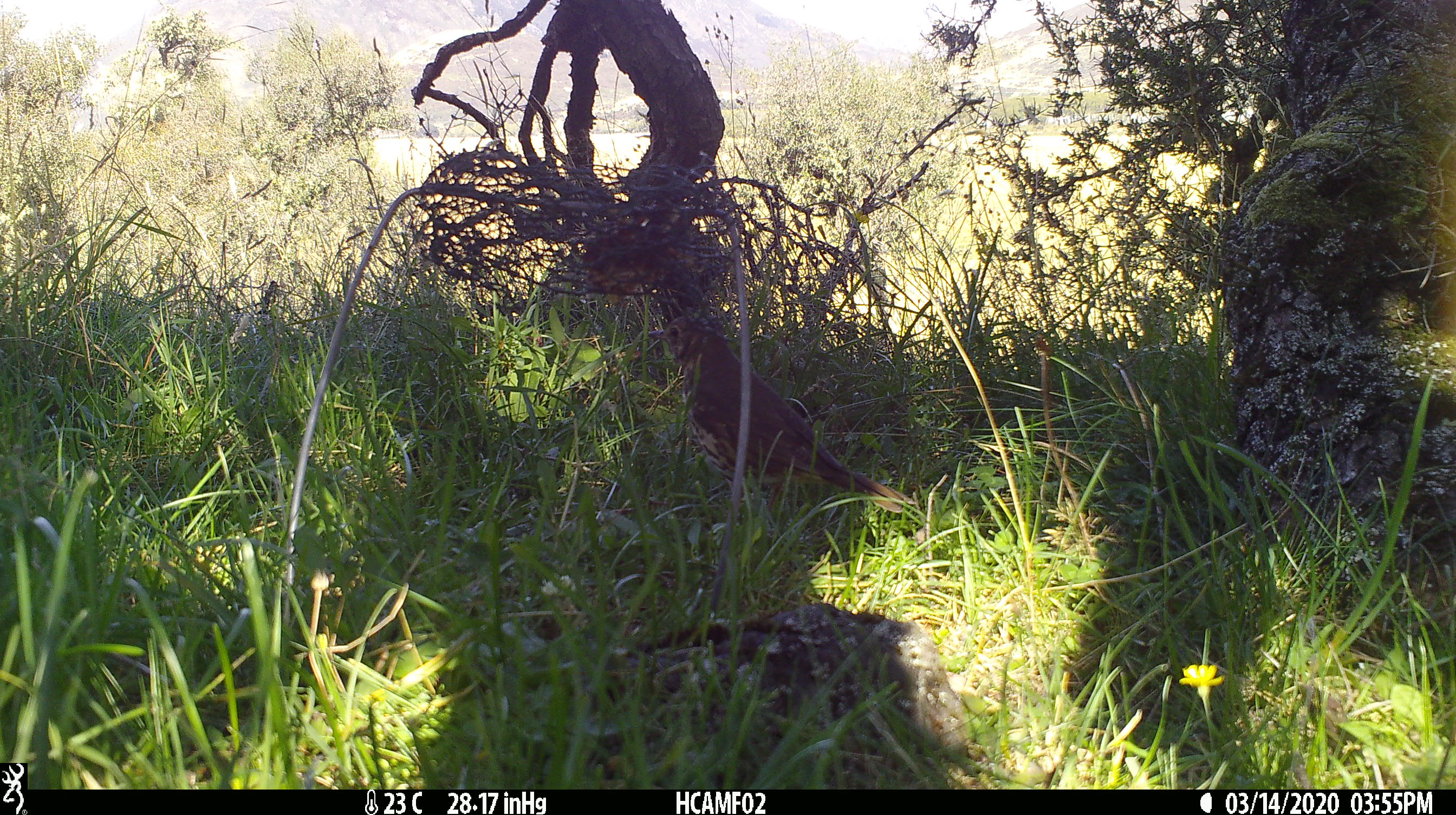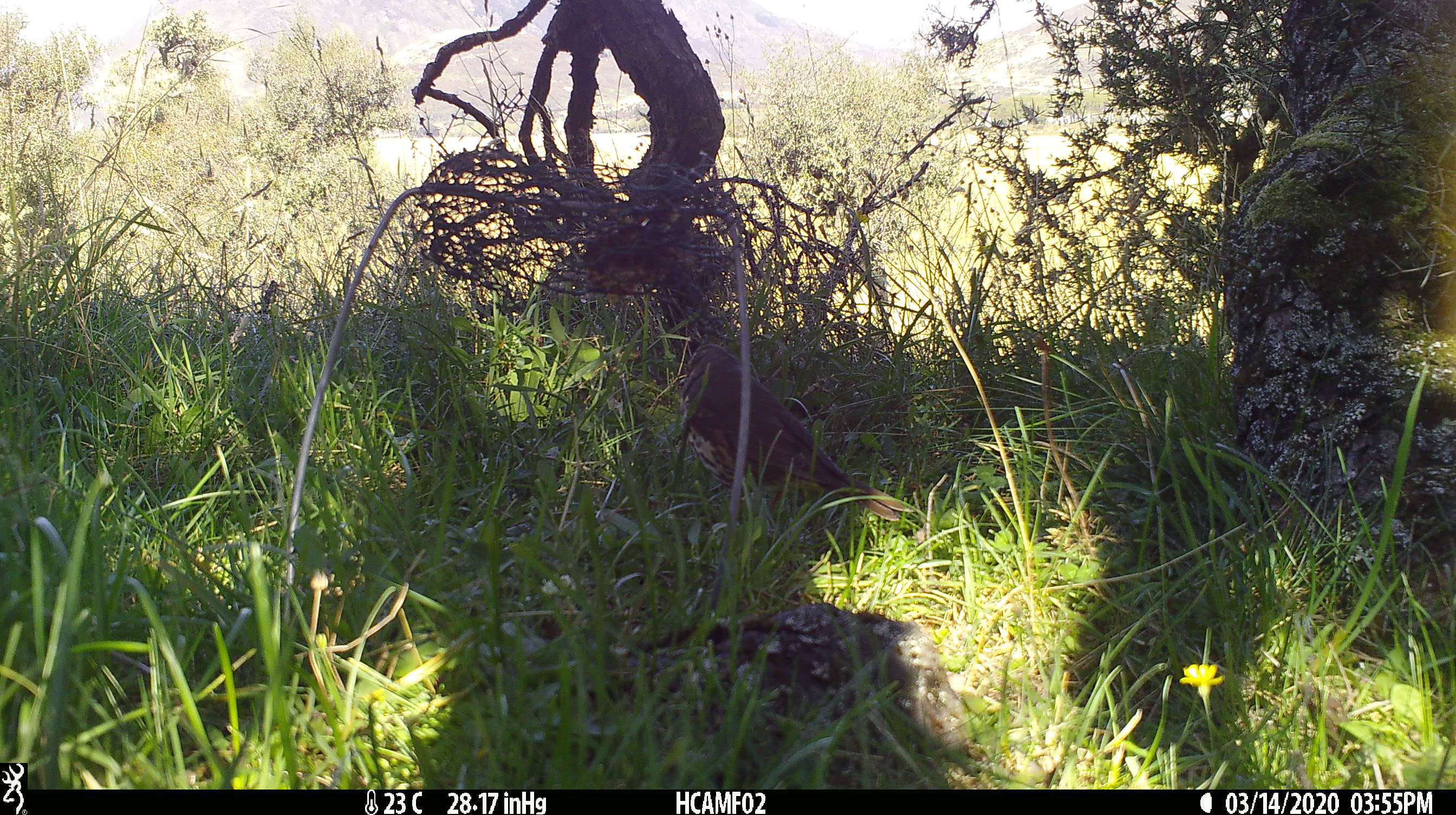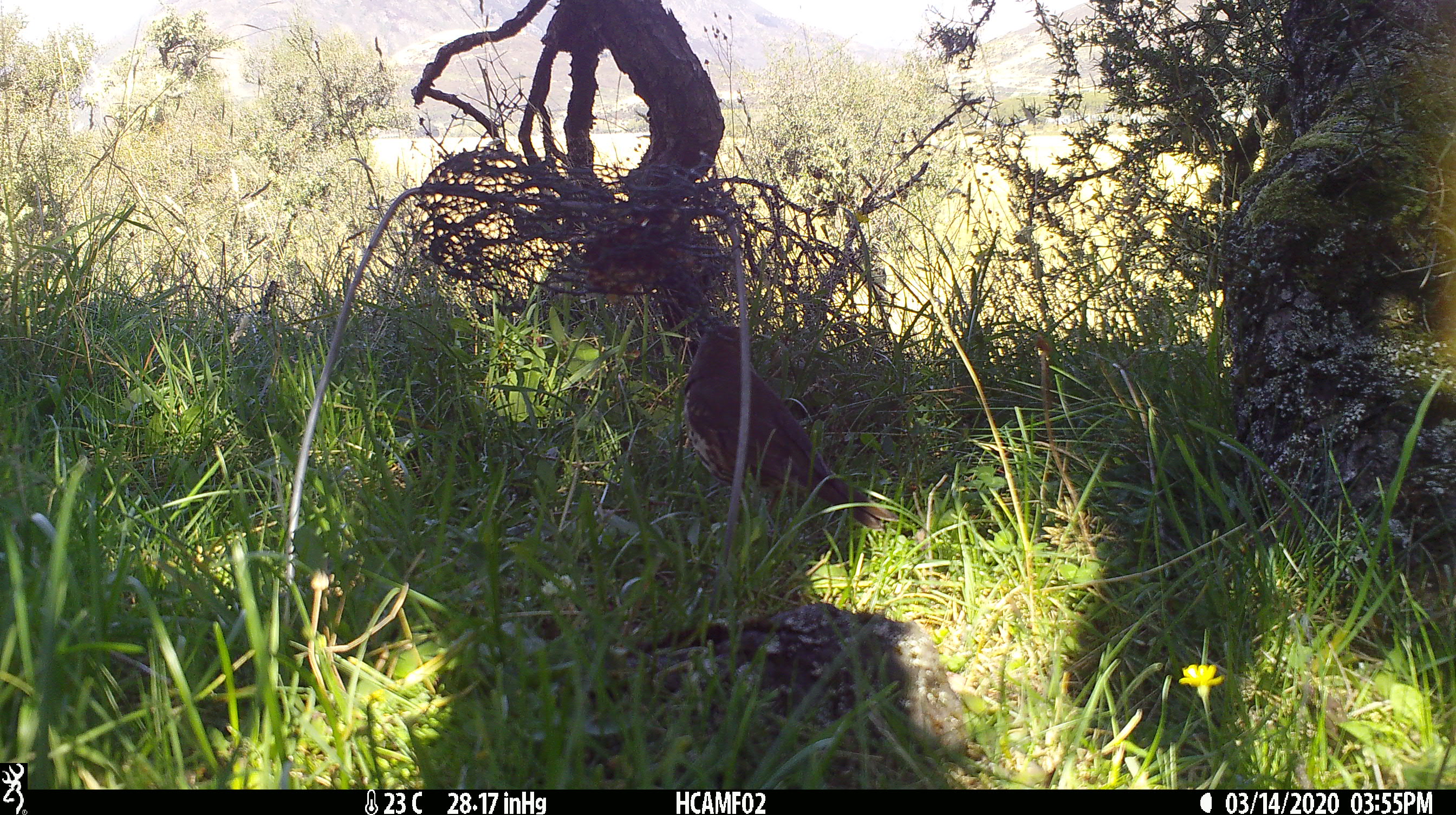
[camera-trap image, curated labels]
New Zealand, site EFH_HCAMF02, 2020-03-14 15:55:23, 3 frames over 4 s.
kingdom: Animalia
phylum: Chordata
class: Aves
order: Passeriformes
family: Turdidae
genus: Turdus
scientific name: Turdus philomelos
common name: song thrush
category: thrush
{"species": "thrush (song thrush) (Turdus philomelos)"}